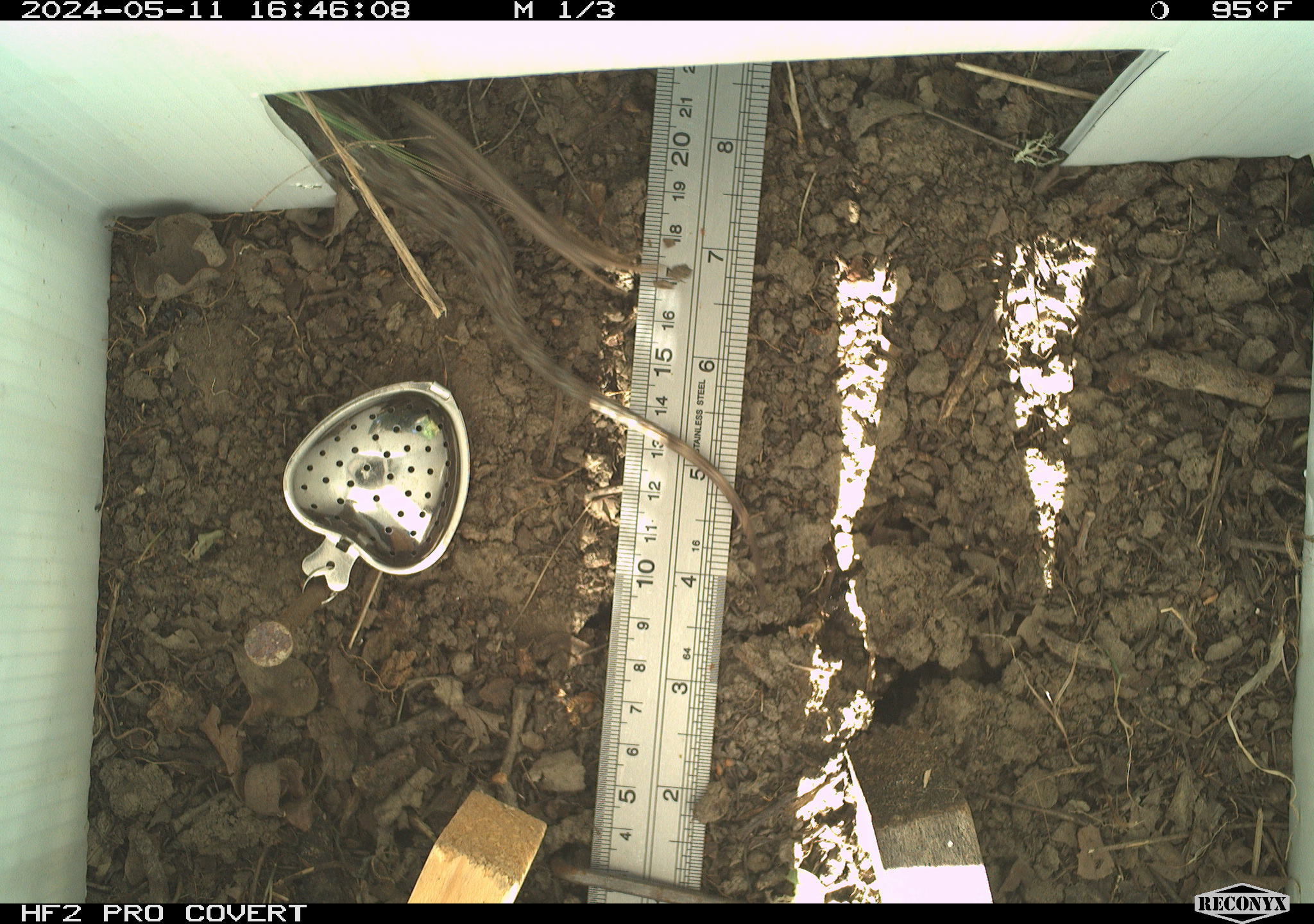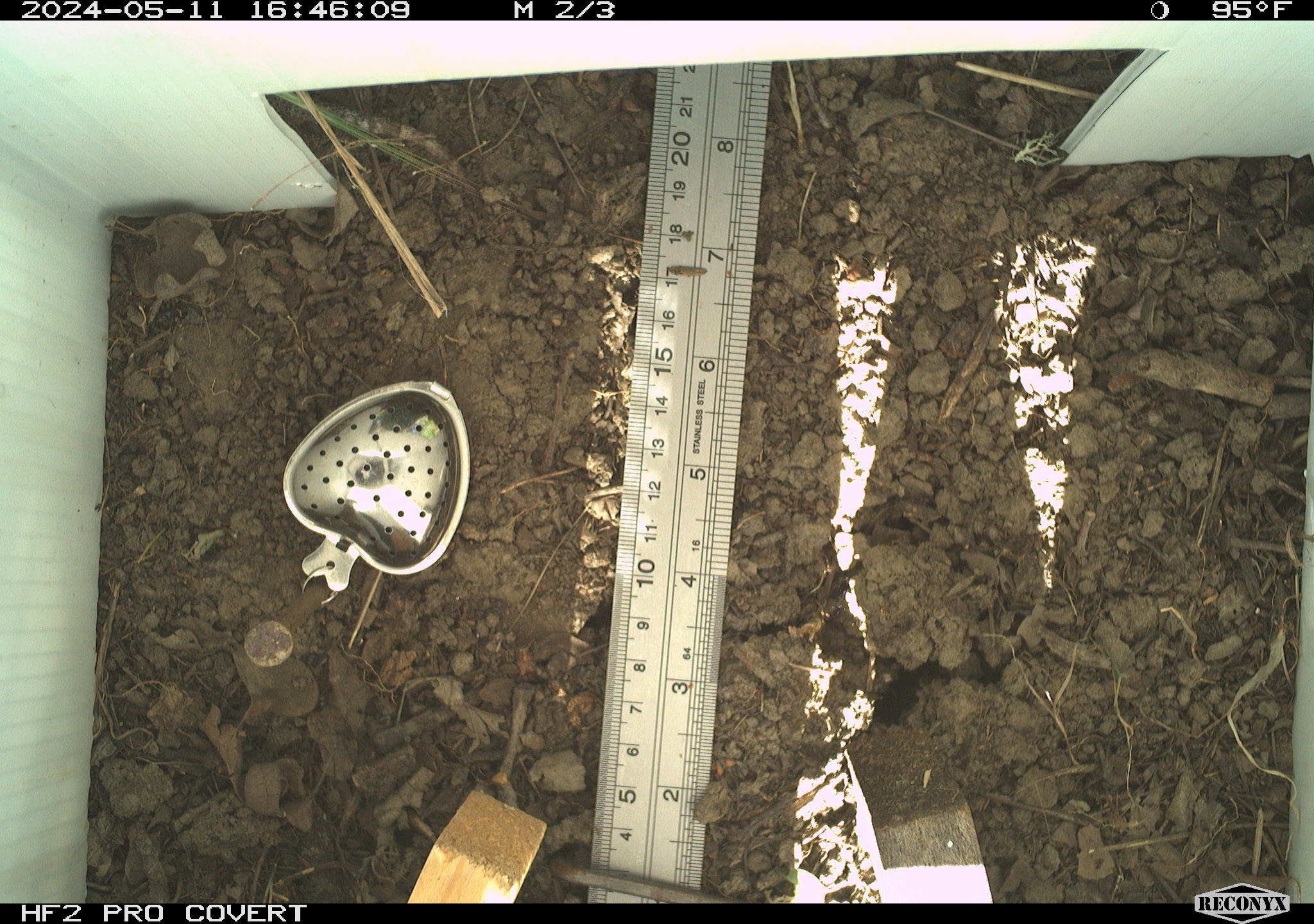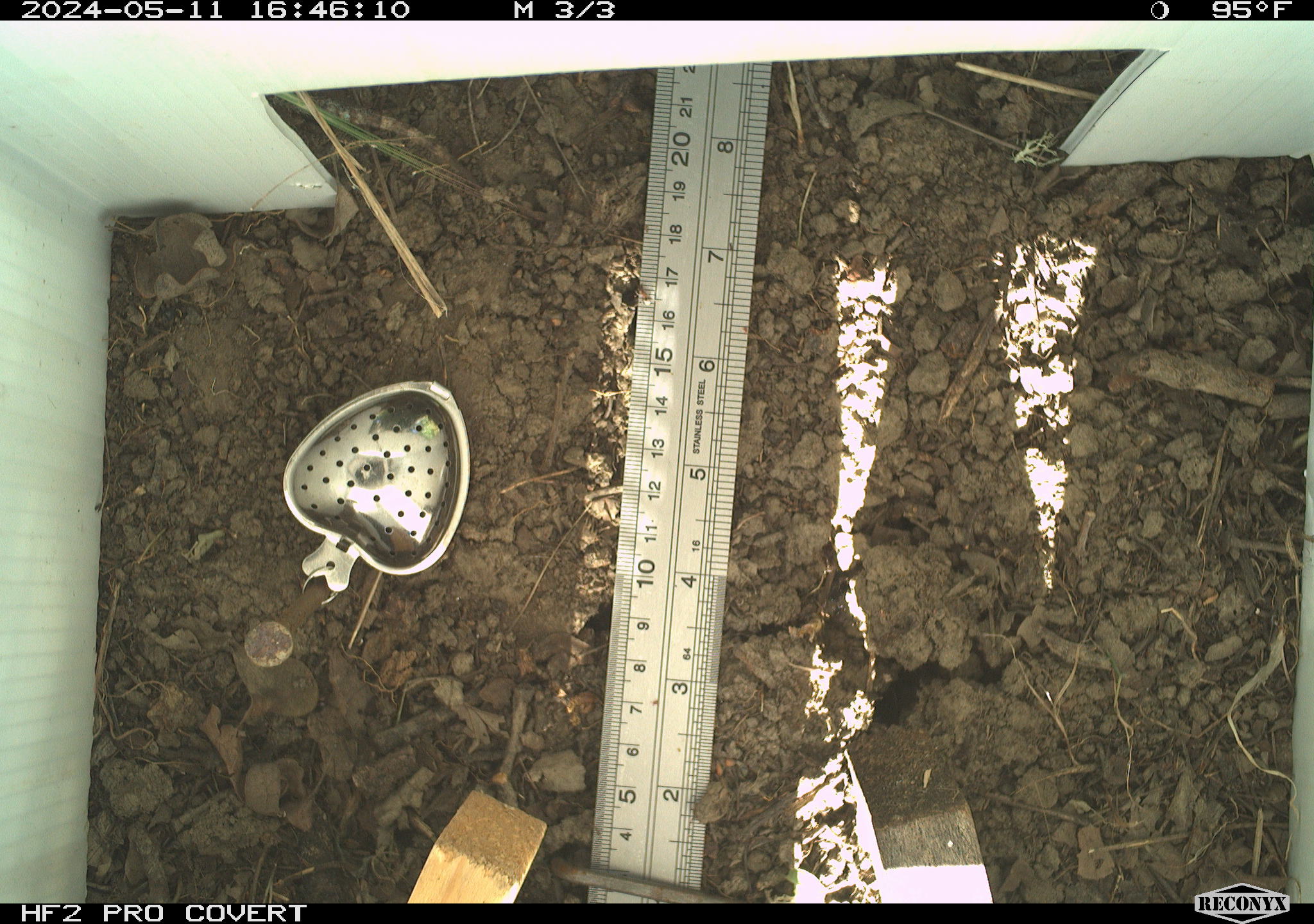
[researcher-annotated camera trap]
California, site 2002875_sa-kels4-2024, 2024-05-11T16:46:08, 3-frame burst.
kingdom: Animalia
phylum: Chordata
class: Reptilia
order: Squamata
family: Phrynosomatidae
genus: Sceloporus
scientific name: Sceloporus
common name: spiny lizards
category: sceloporus species